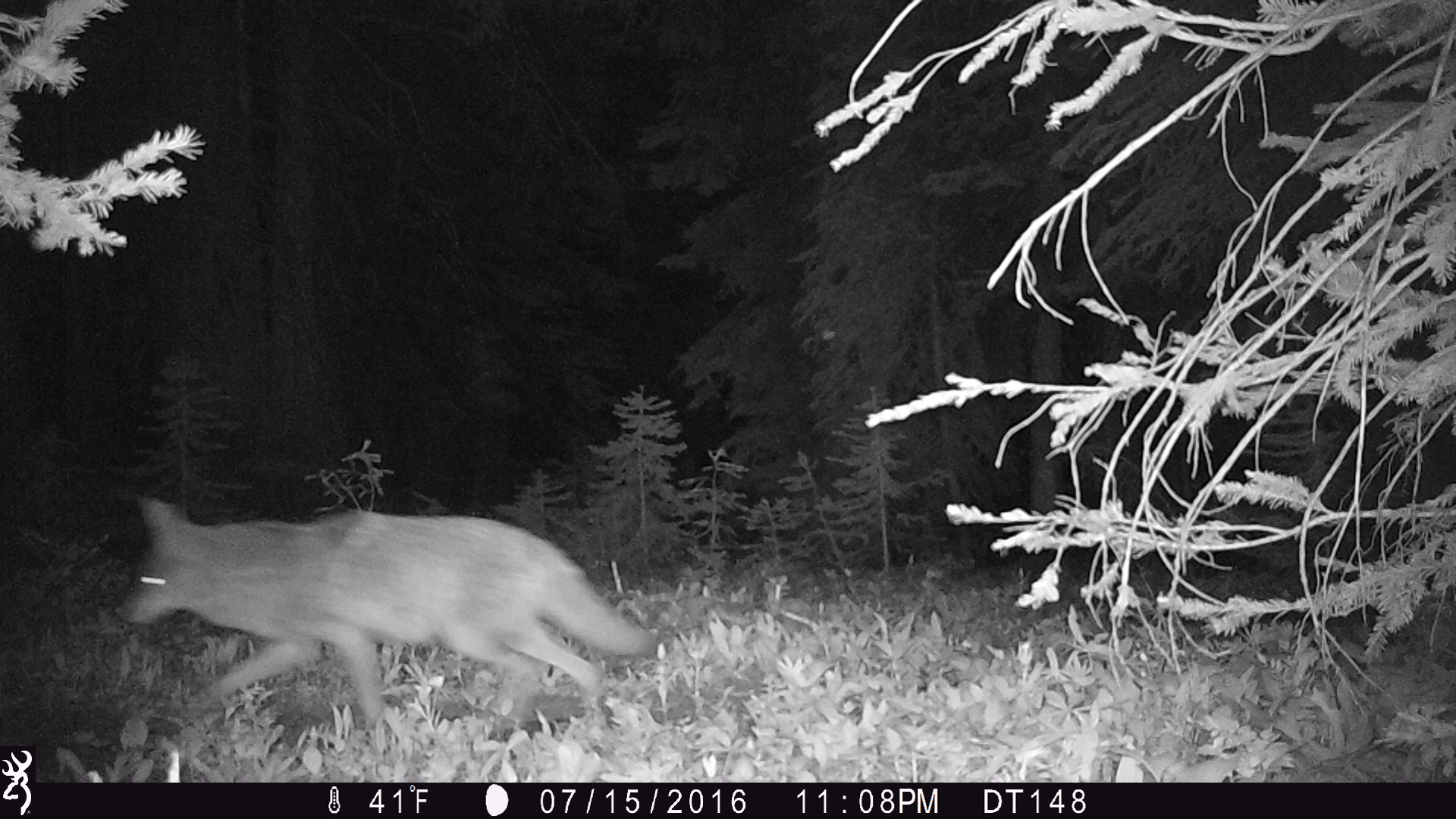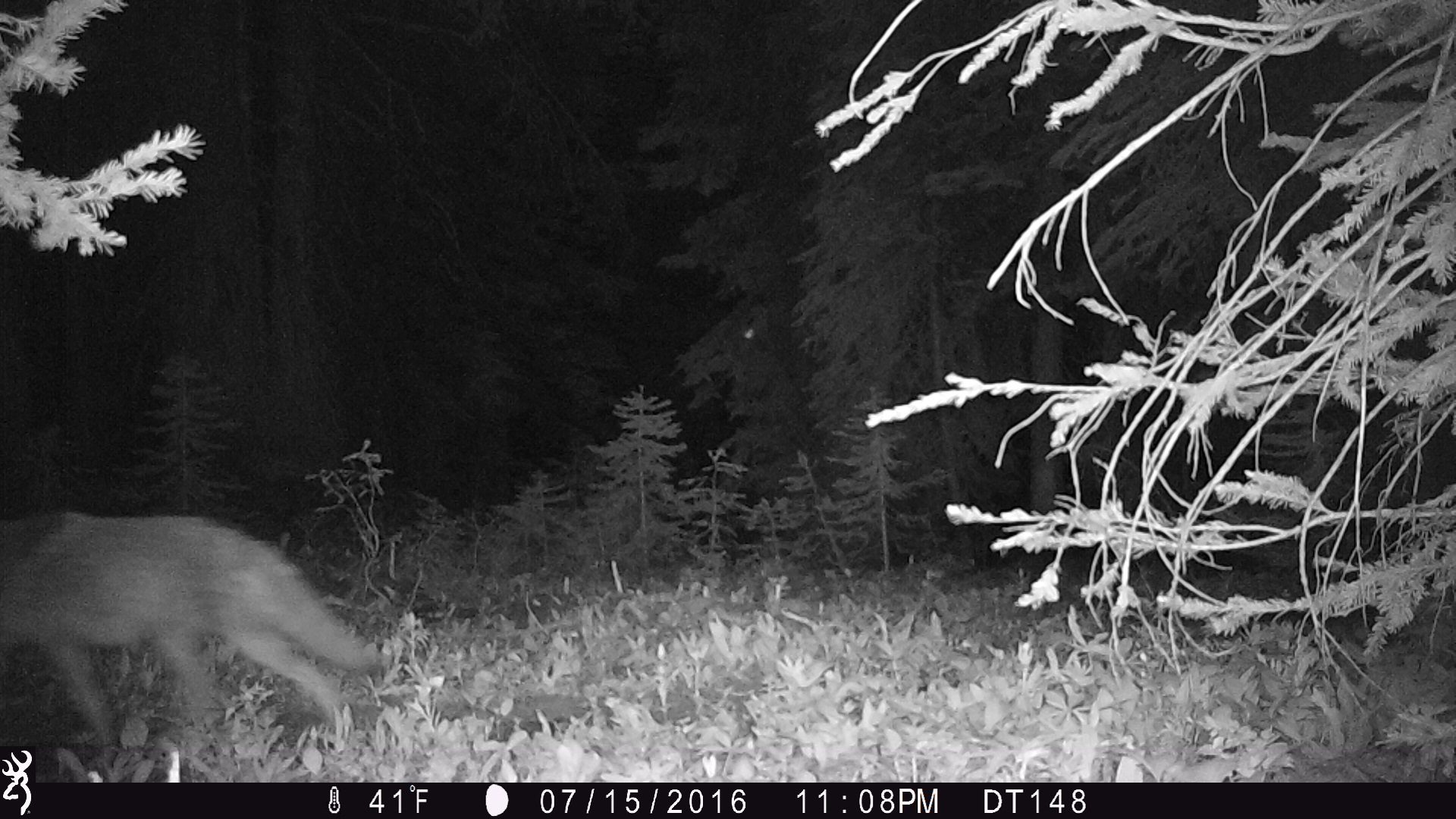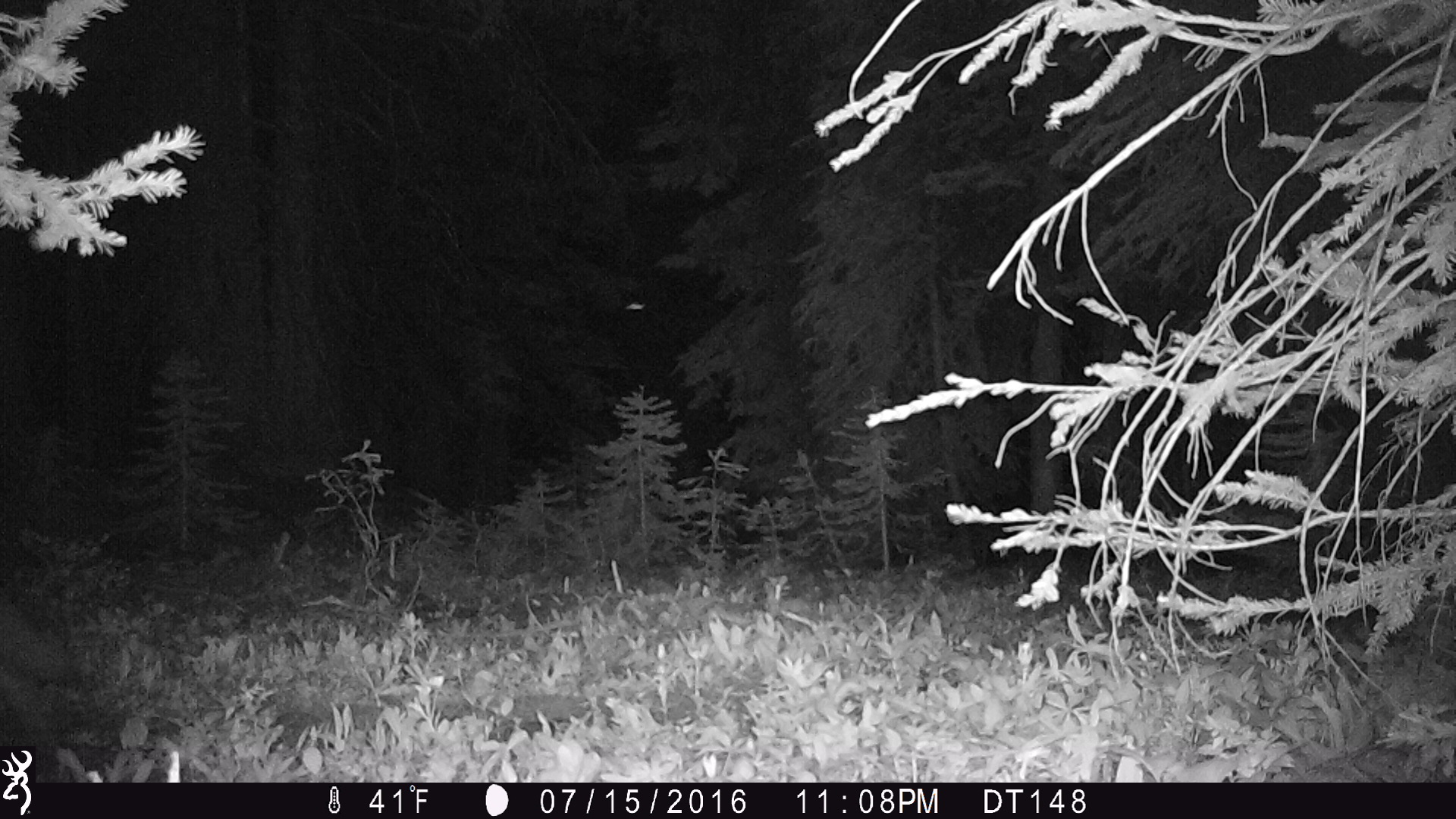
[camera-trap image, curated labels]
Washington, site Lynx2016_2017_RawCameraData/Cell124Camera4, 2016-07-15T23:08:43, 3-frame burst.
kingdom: Animalia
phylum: Chordata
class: Mammalia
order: Carnivora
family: Canidae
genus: Canis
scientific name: Canis latrans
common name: coyote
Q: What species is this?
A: Canis latrans (coyote).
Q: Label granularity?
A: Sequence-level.